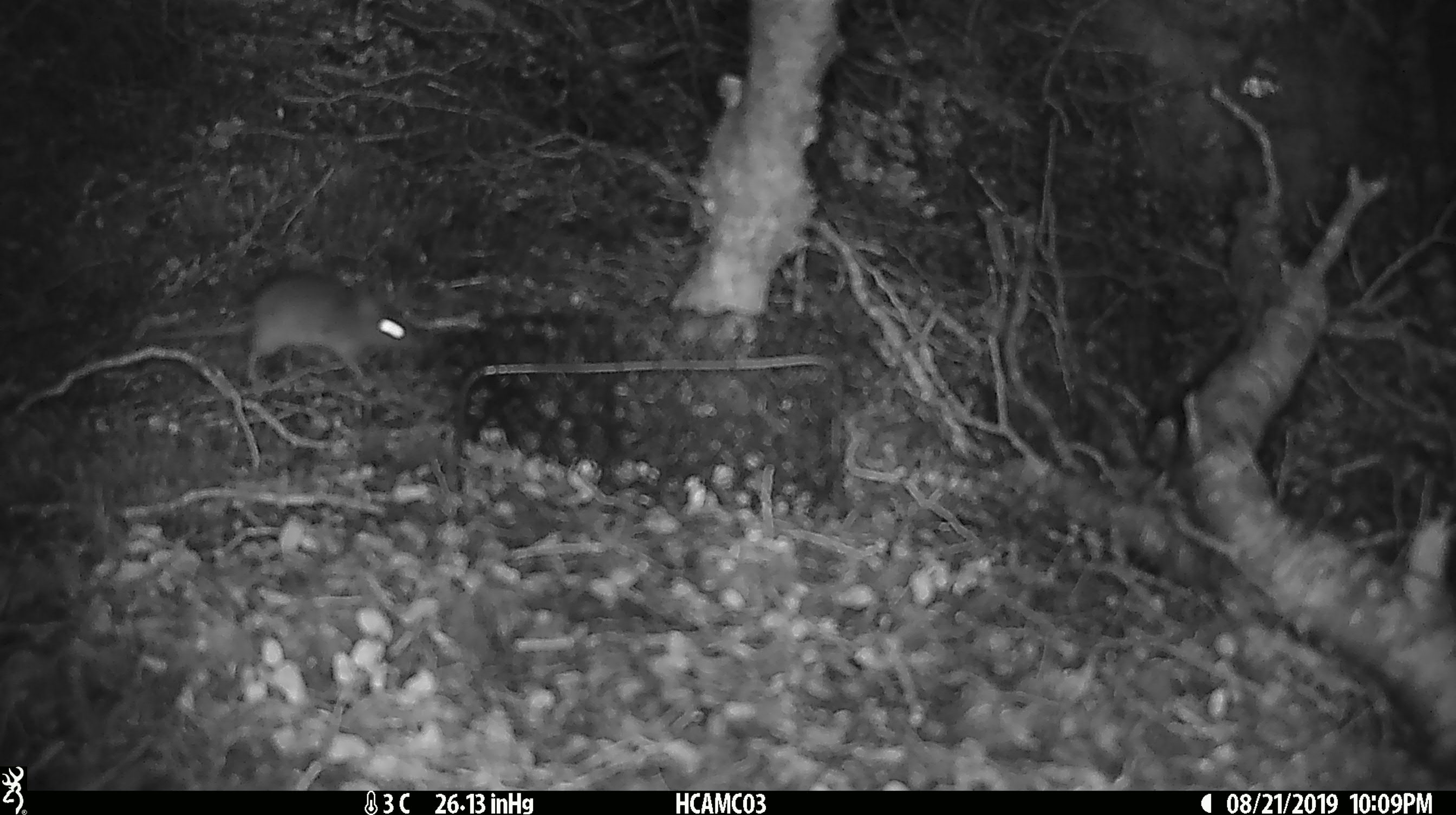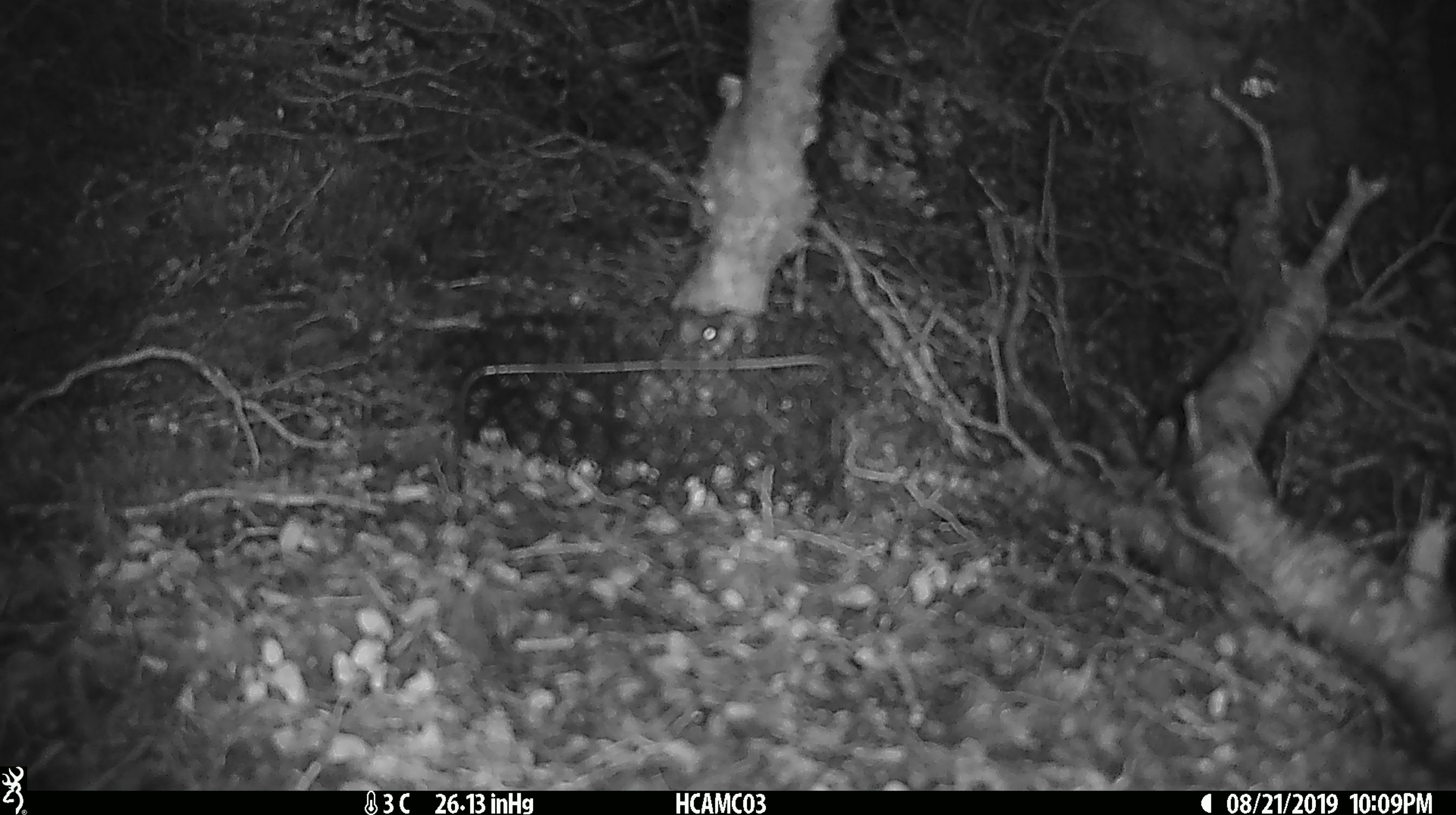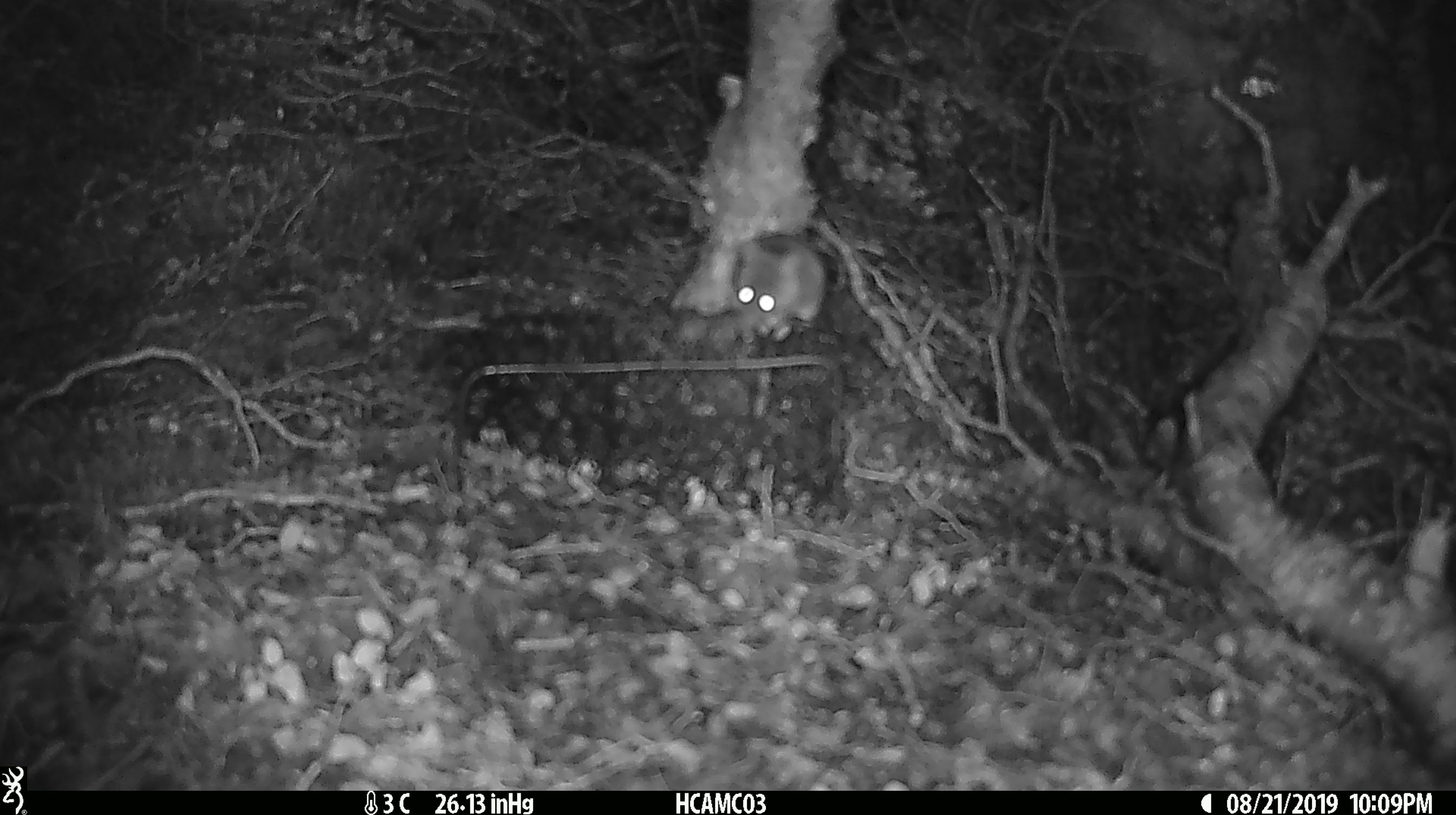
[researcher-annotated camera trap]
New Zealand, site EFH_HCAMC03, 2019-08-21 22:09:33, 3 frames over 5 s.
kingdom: Animalia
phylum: Chordata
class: Mammalia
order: Rodentia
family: Muridae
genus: Mus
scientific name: Mus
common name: mouse